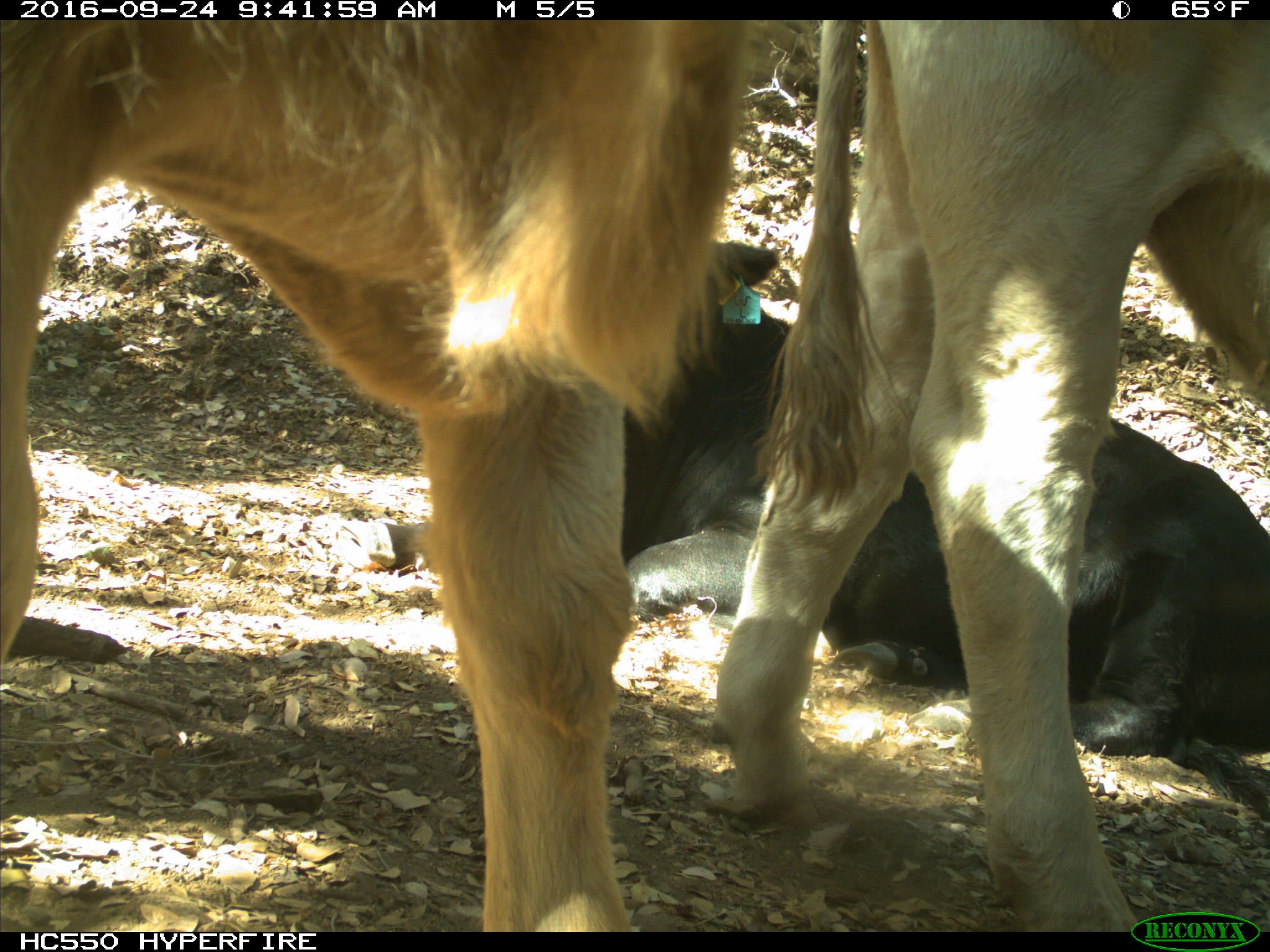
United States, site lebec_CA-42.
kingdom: Animalia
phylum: Chordata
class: Mammalia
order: Artiodactyla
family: Bovidae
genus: Bos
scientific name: Bos taurus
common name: domestic cow